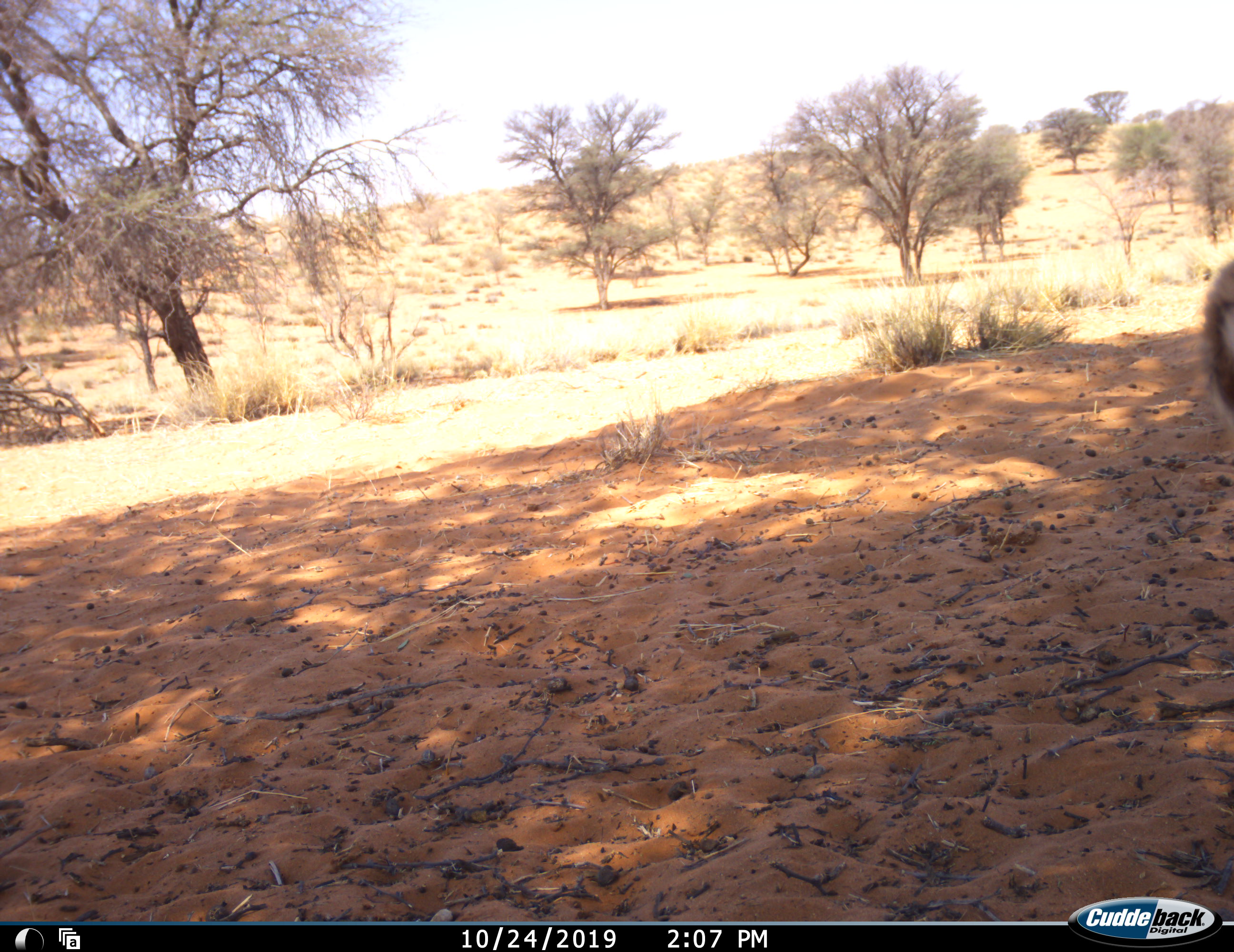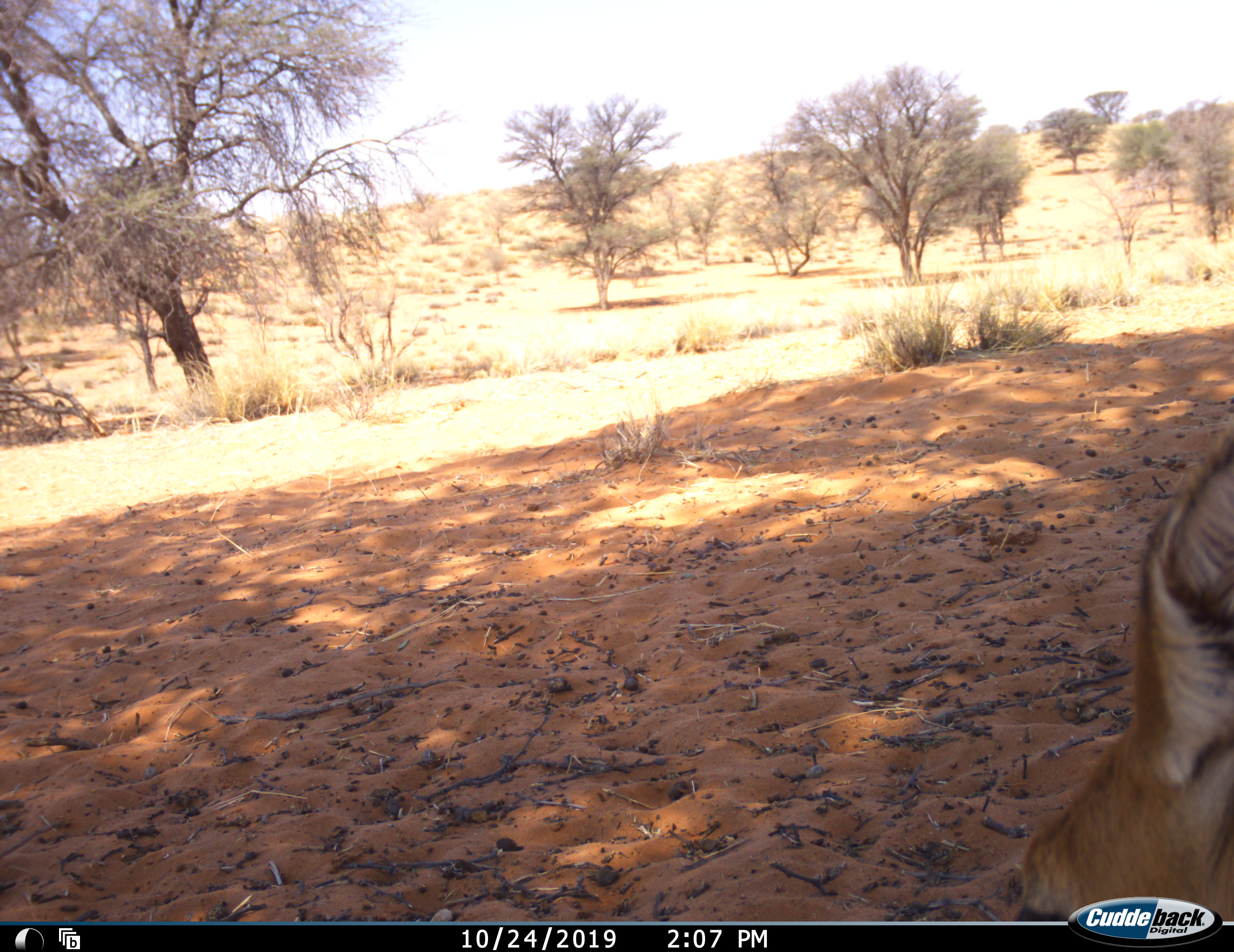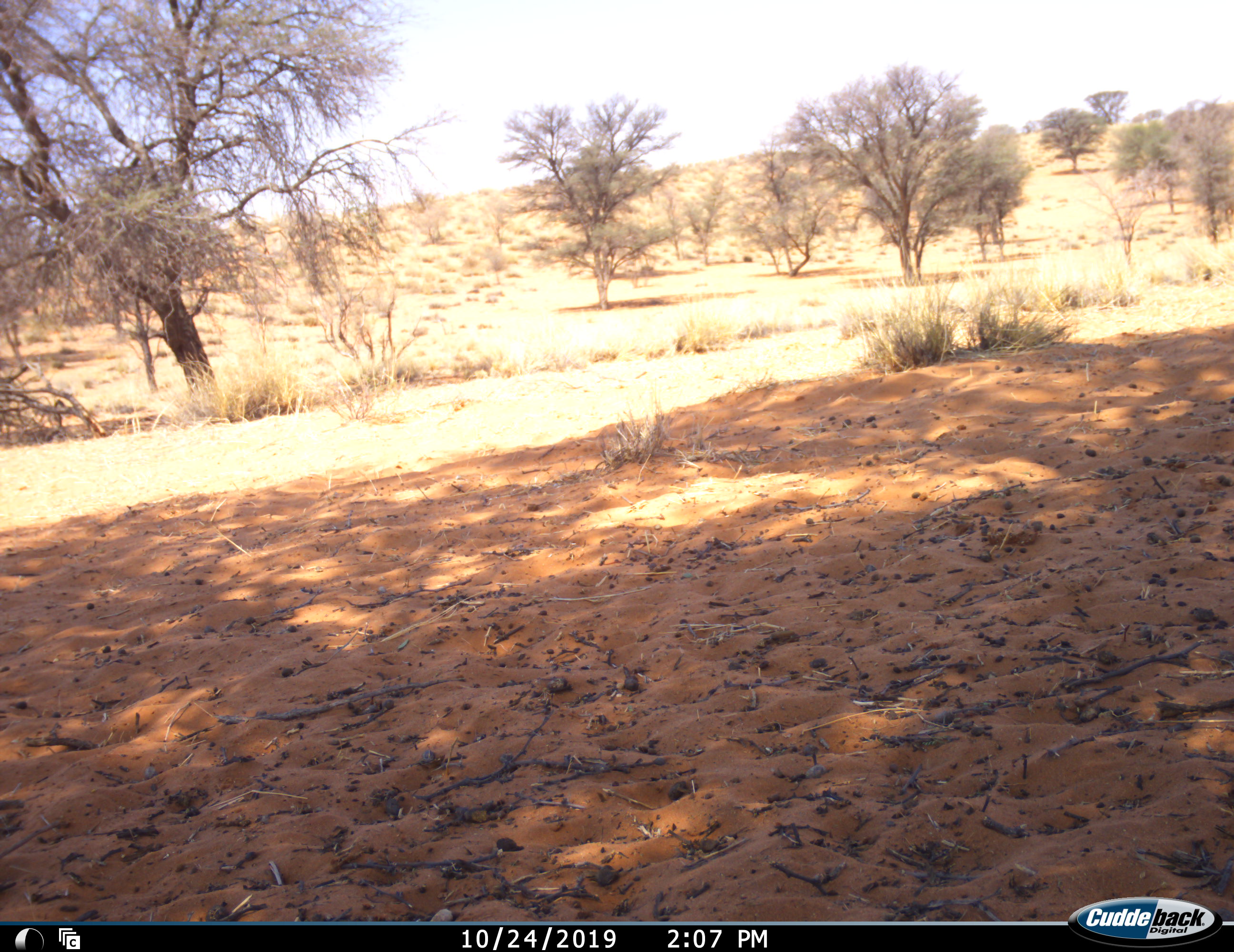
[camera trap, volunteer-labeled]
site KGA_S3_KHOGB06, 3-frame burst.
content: unidentified animal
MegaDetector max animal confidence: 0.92